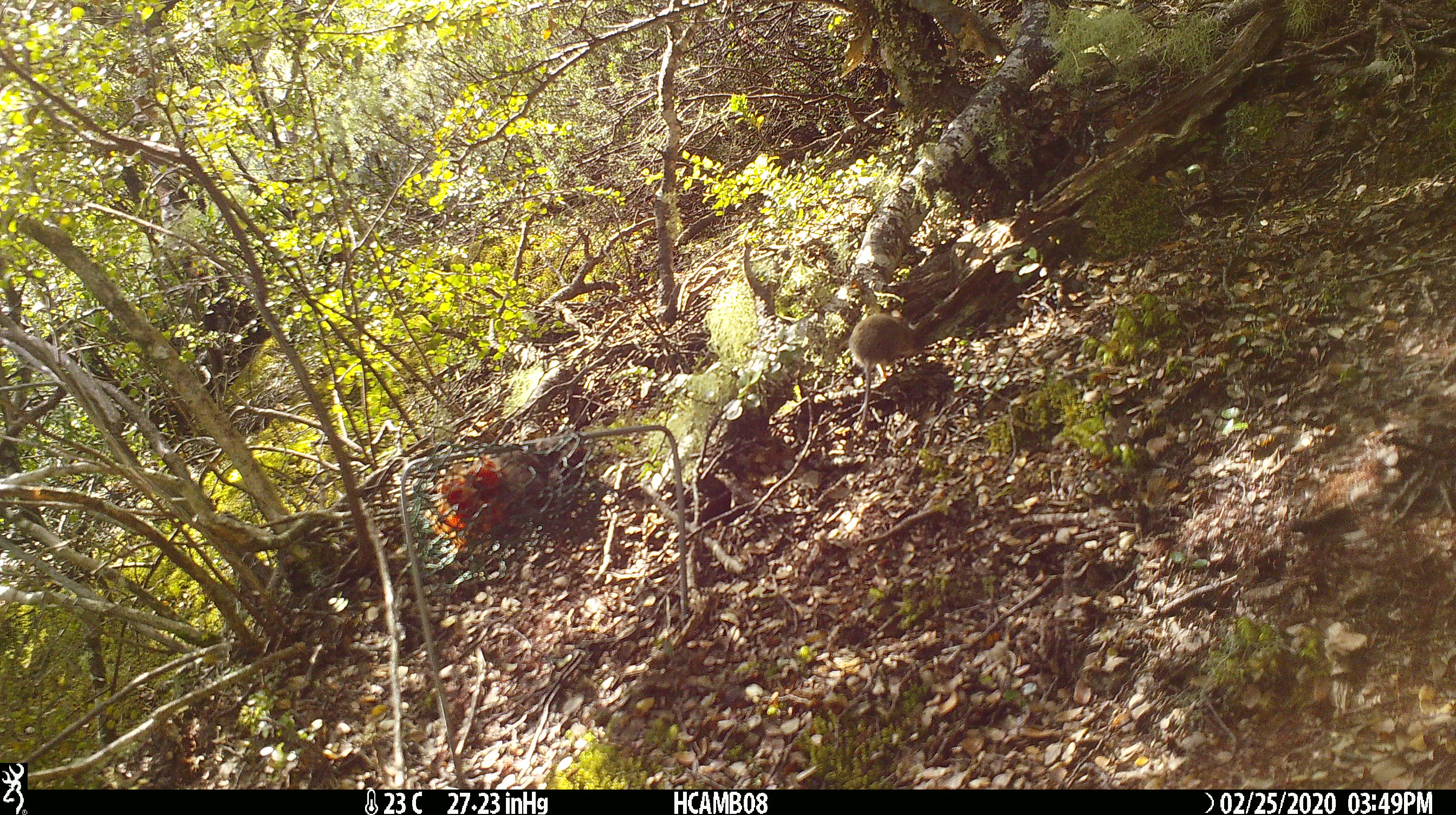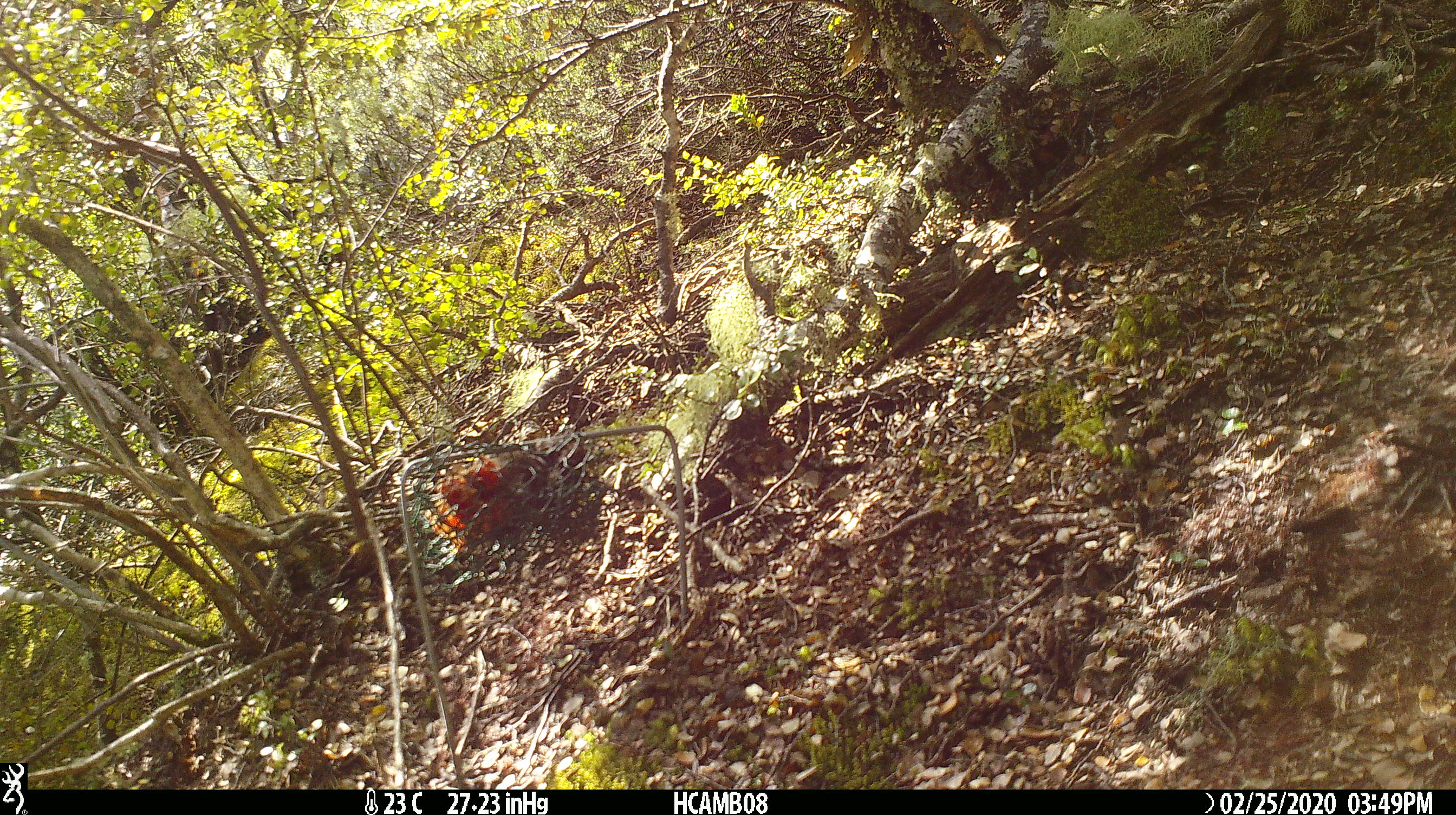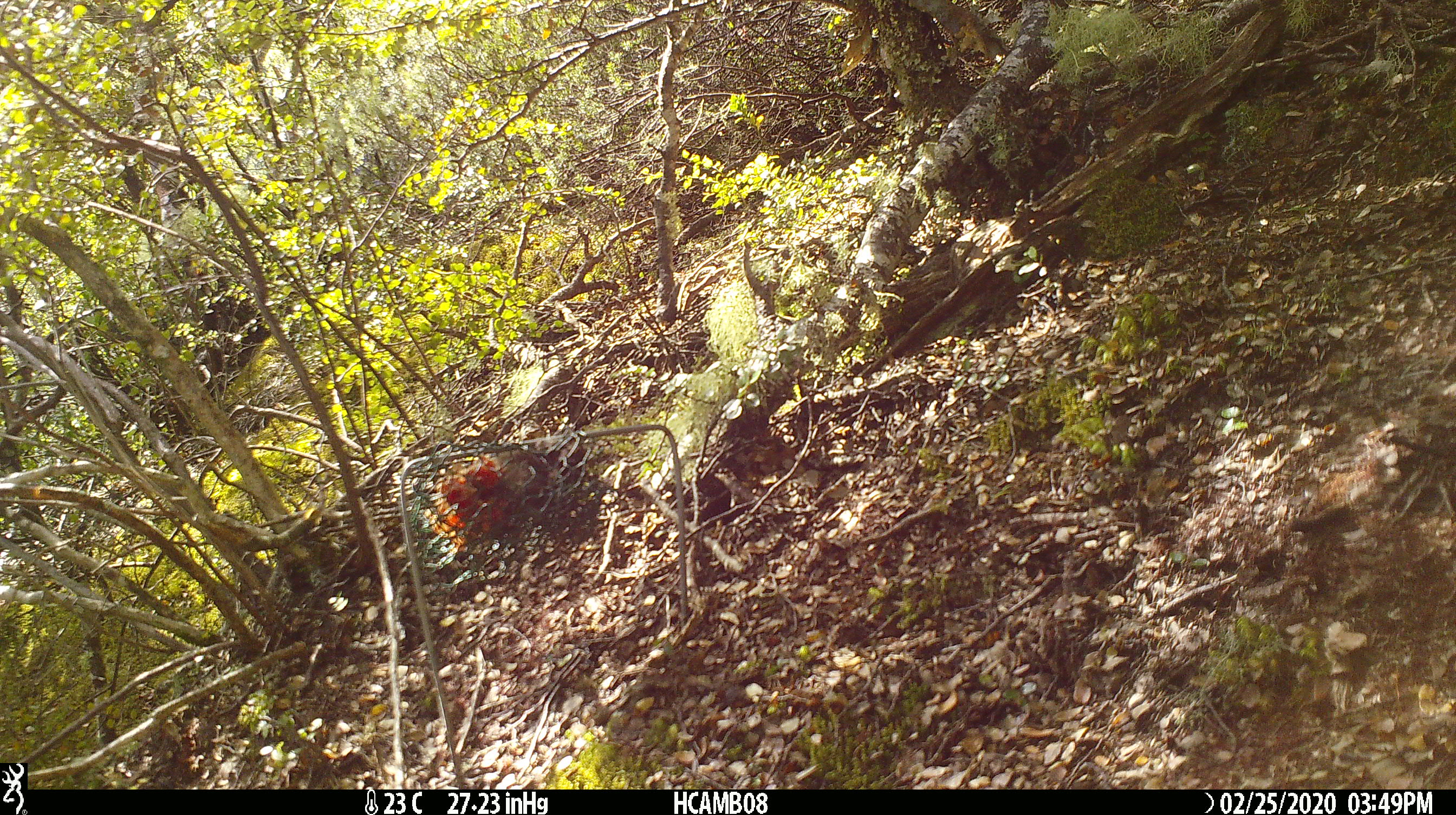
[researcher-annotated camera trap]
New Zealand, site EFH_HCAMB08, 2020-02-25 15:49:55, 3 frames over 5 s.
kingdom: Animalia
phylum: Chordata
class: Mammalia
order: Rodentia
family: Muridae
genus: Mus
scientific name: Mus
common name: mouse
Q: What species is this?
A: Mouse (Mus).